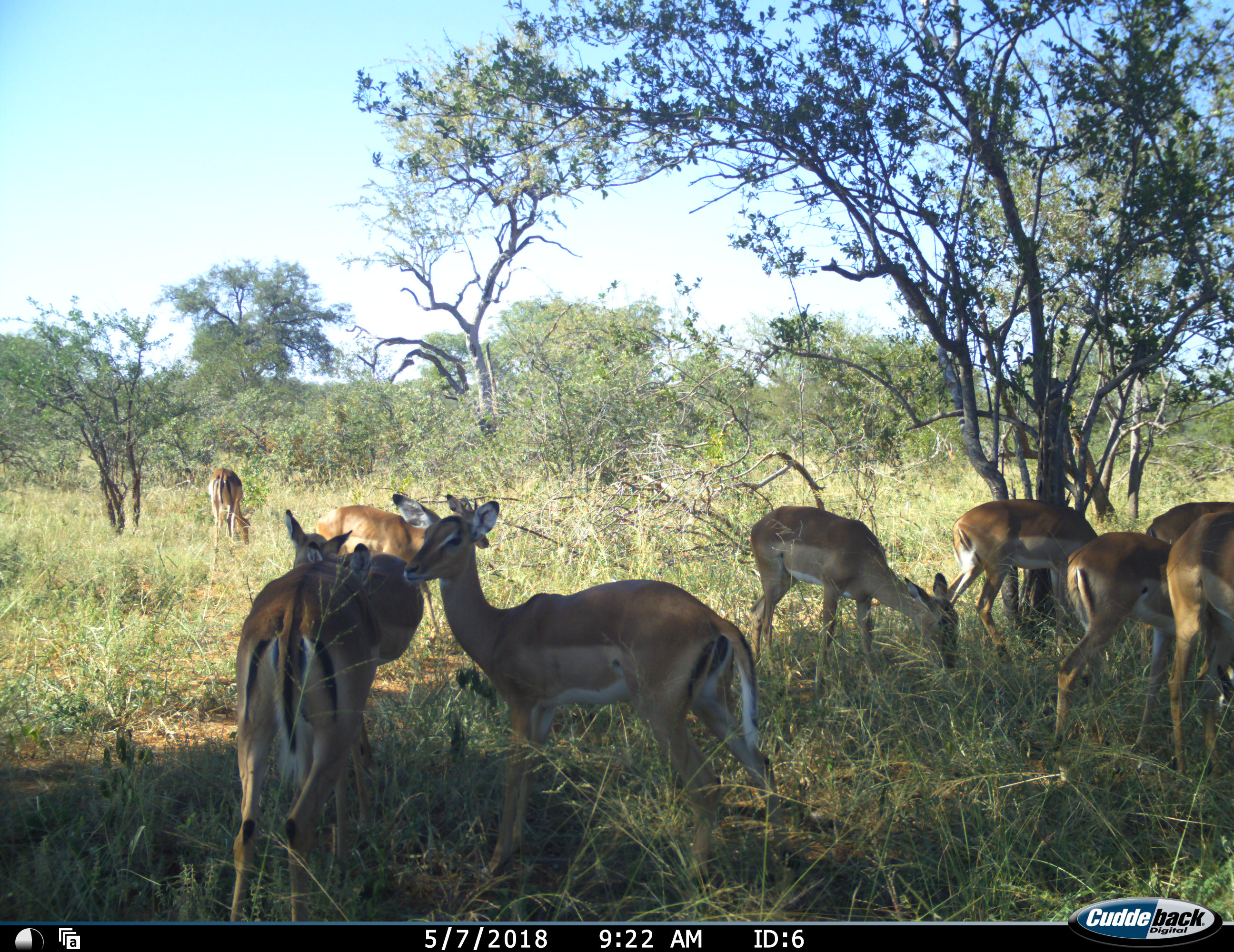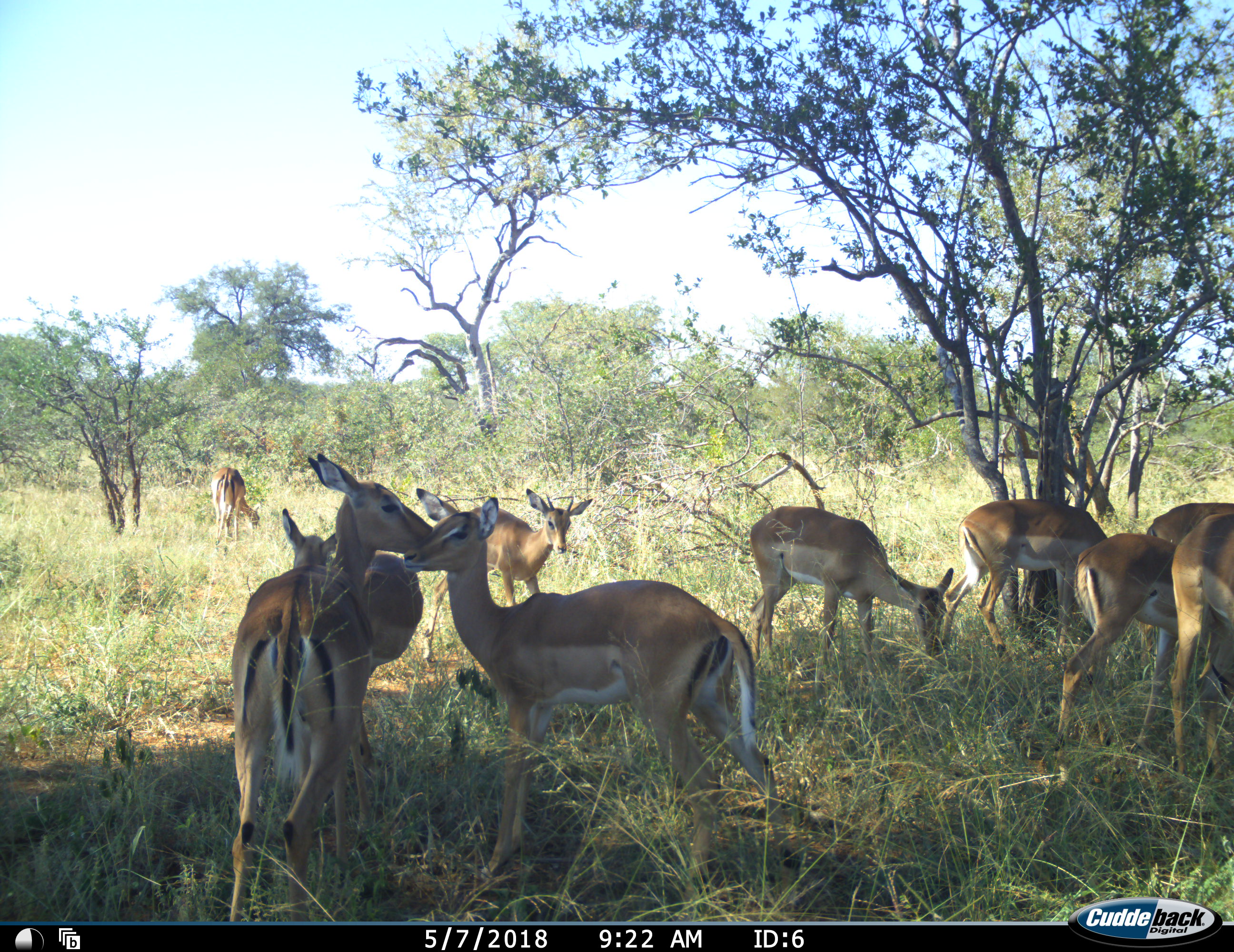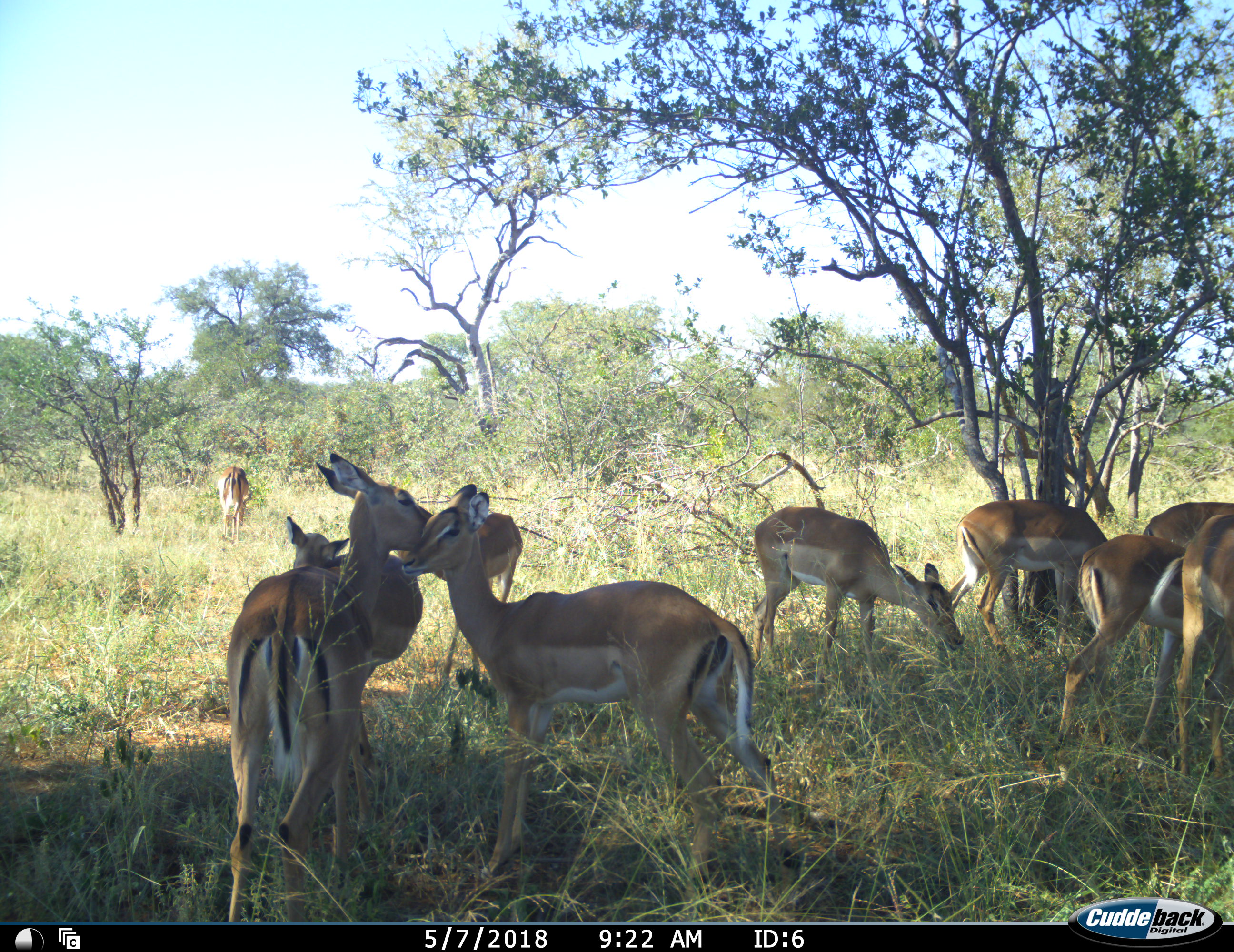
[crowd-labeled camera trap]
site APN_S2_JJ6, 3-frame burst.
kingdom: Animalia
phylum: Chordata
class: Mammalia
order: Artiodactyla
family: Bovidae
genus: Aepyceros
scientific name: Aepyceros melampus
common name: impala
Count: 10.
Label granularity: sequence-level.